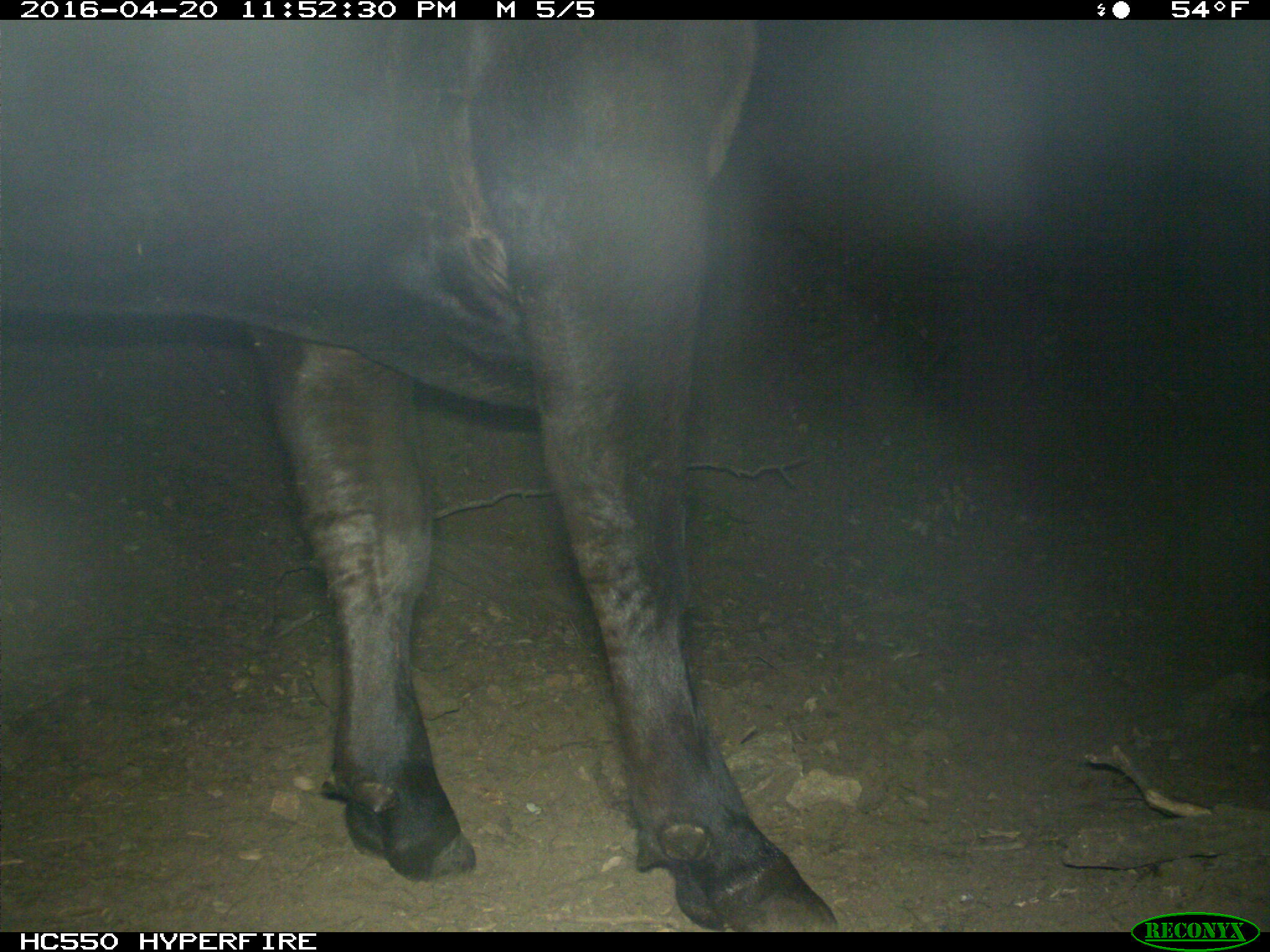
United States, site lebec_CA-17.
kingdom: Animalia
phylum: Chordata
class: Mammalia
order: Artiodactyla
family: Bovidae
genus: Bos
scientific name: Bos taurus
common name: domestic cow